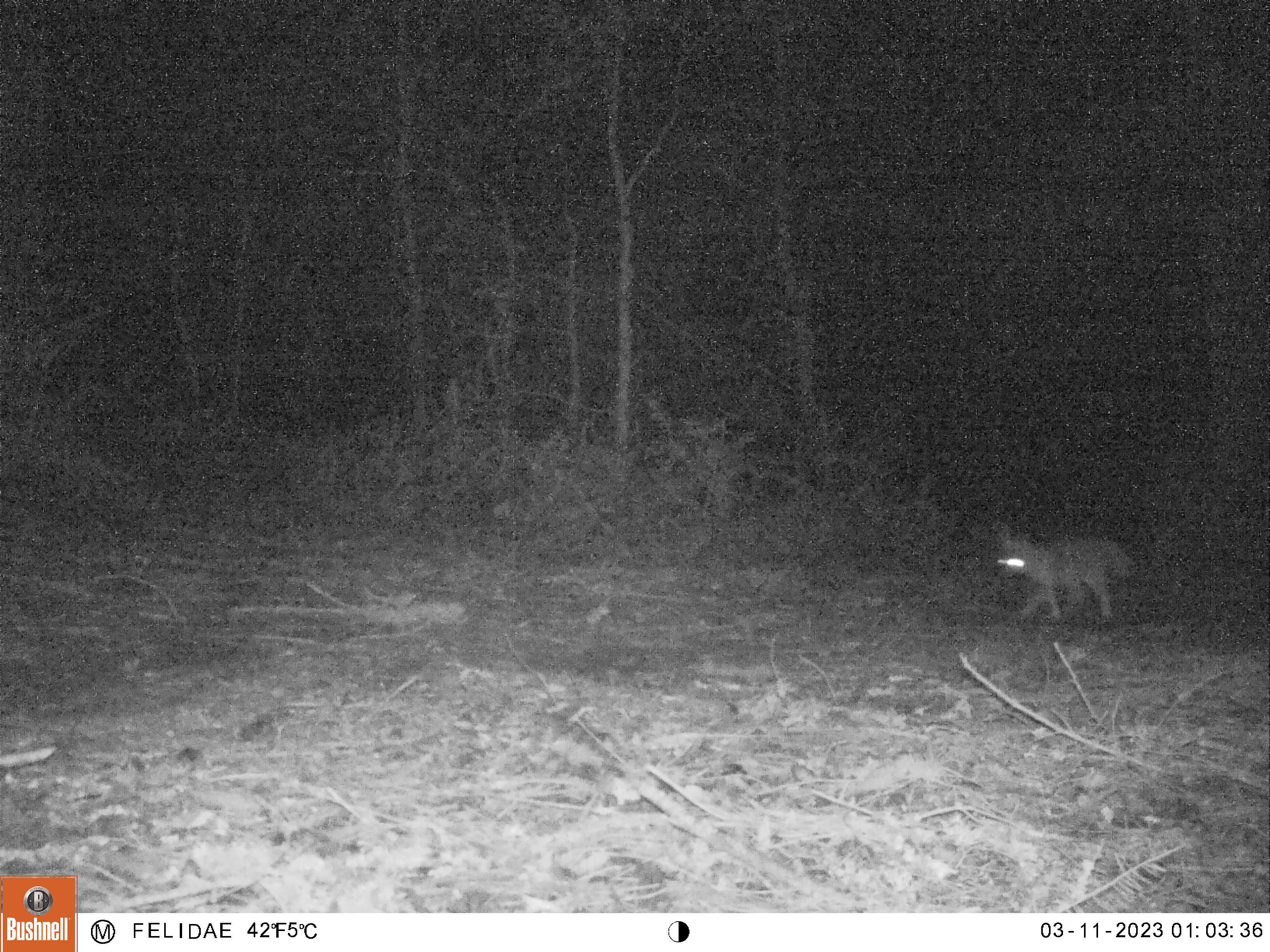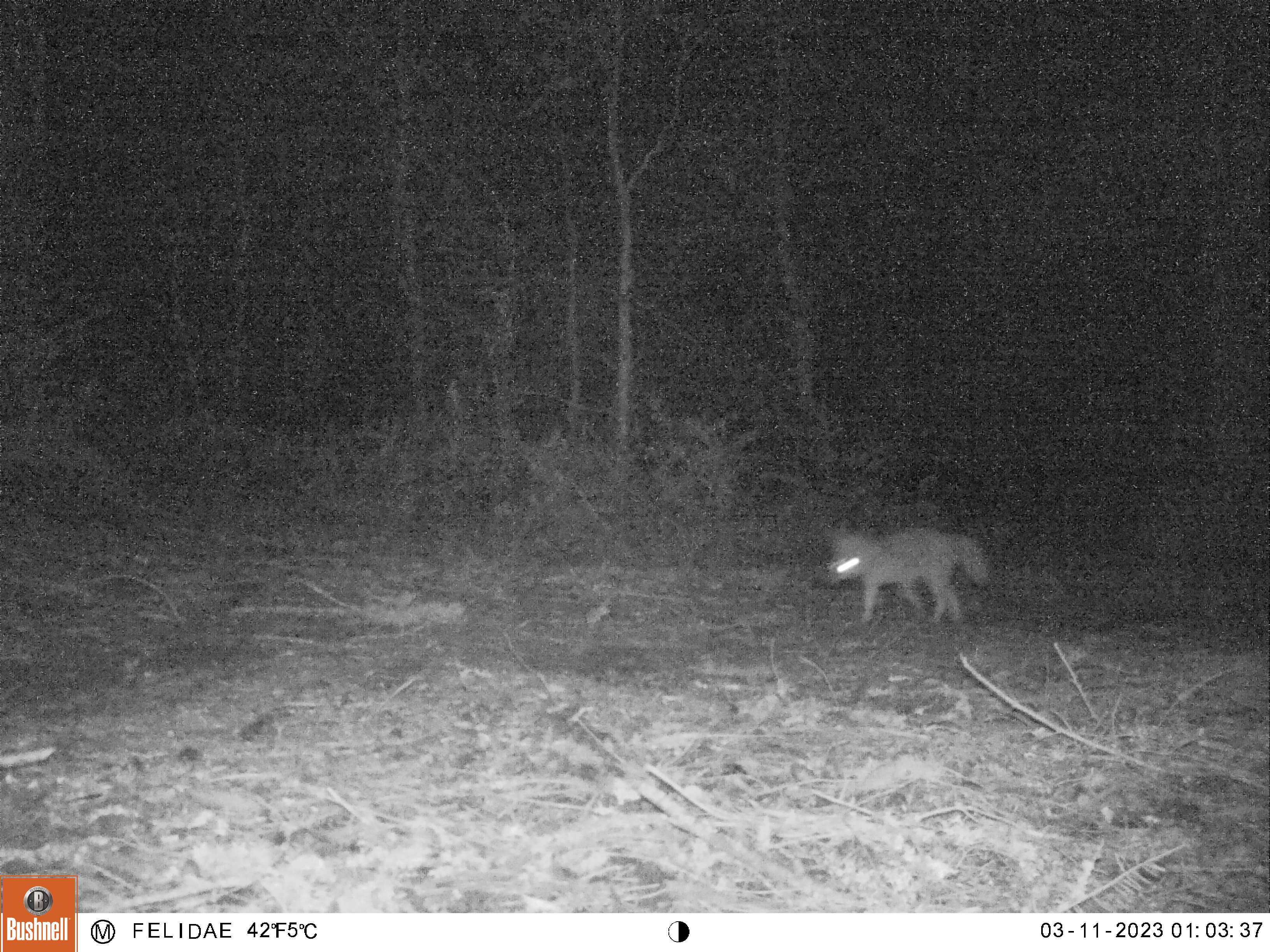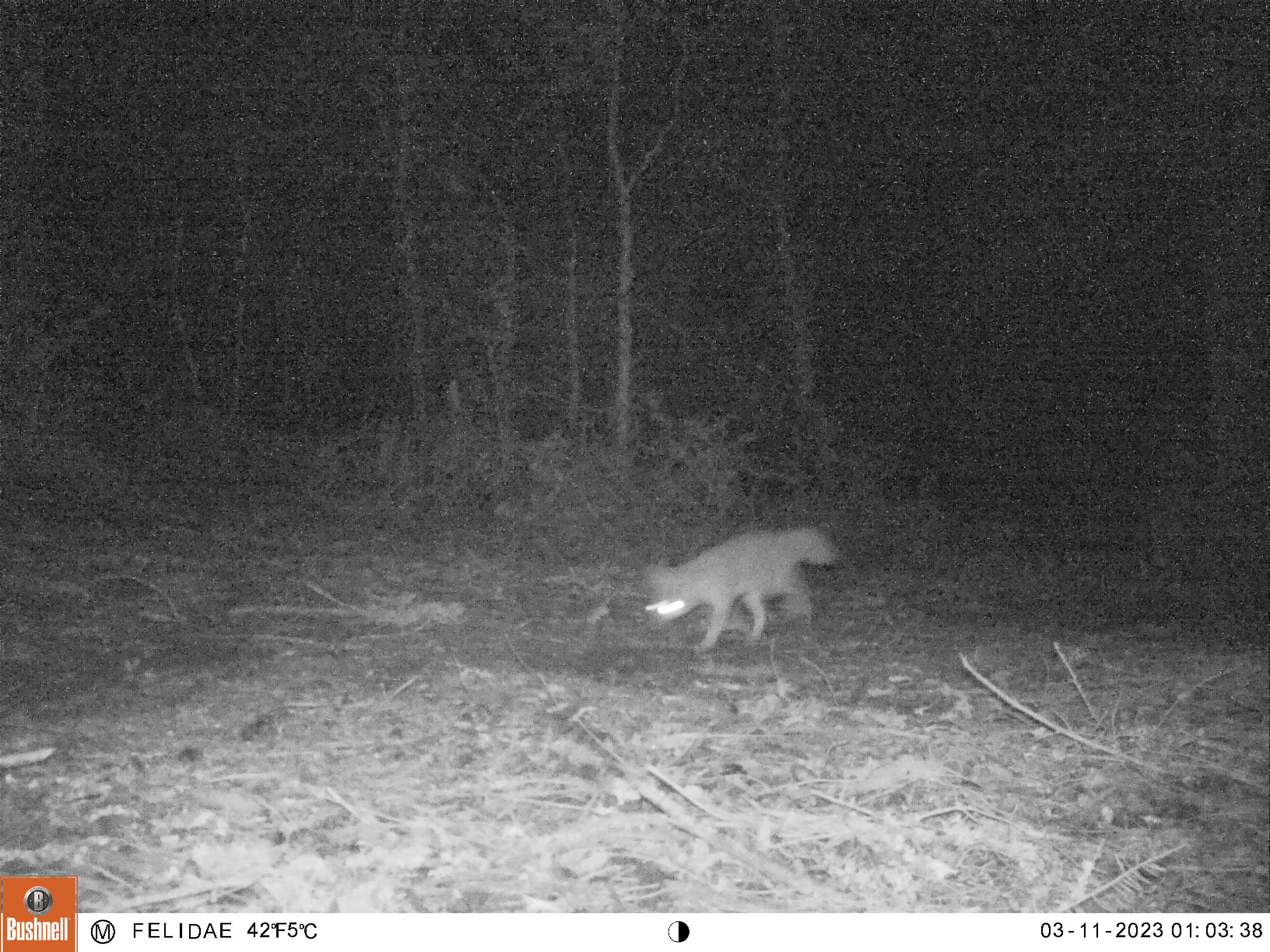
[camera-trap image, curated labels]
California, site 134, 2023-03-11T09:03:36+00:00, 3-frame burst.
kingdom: Animalia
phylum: Chordata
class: Mammalia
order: Carnivora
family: Canidae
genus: Canis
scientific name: Canis latrans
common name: coyote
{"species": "coyote (Canis latrans)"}